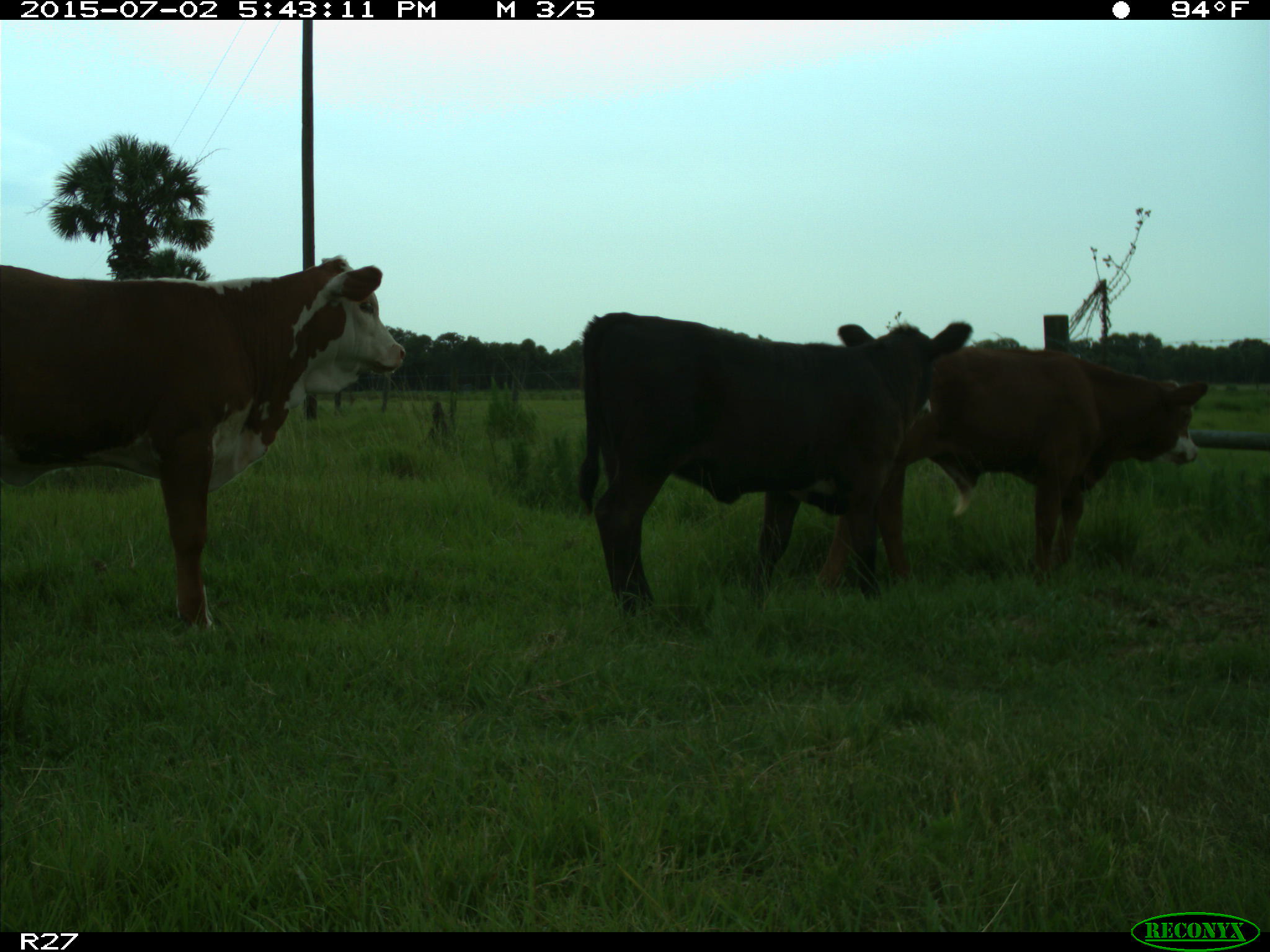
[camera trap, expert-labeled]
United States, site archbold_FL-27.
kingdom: Animalia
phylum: Chordata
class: Mammalia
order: Artiodactyla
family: Bovidae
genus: Bos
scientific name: Bos taurus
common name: domestic cow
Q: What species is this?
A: Bos taurus (domestic cow).